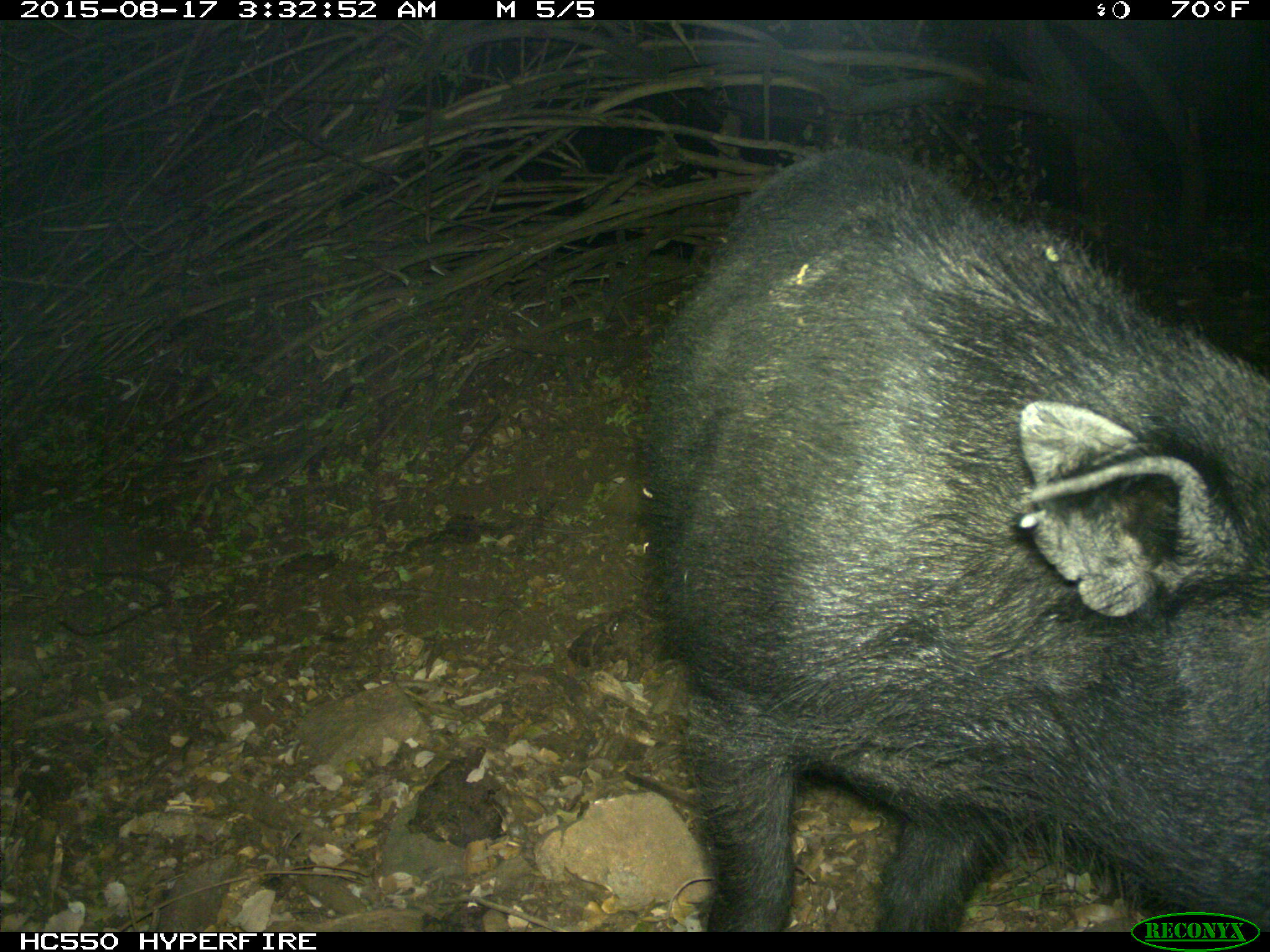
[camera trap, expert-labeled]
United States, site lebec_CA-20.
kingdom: Animalia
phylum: Chordata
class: Mammalia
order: Artiodactyla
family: Suidae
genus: Sus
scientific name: Sus scrofa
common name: wild boar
Sus scrofa (wild boar).